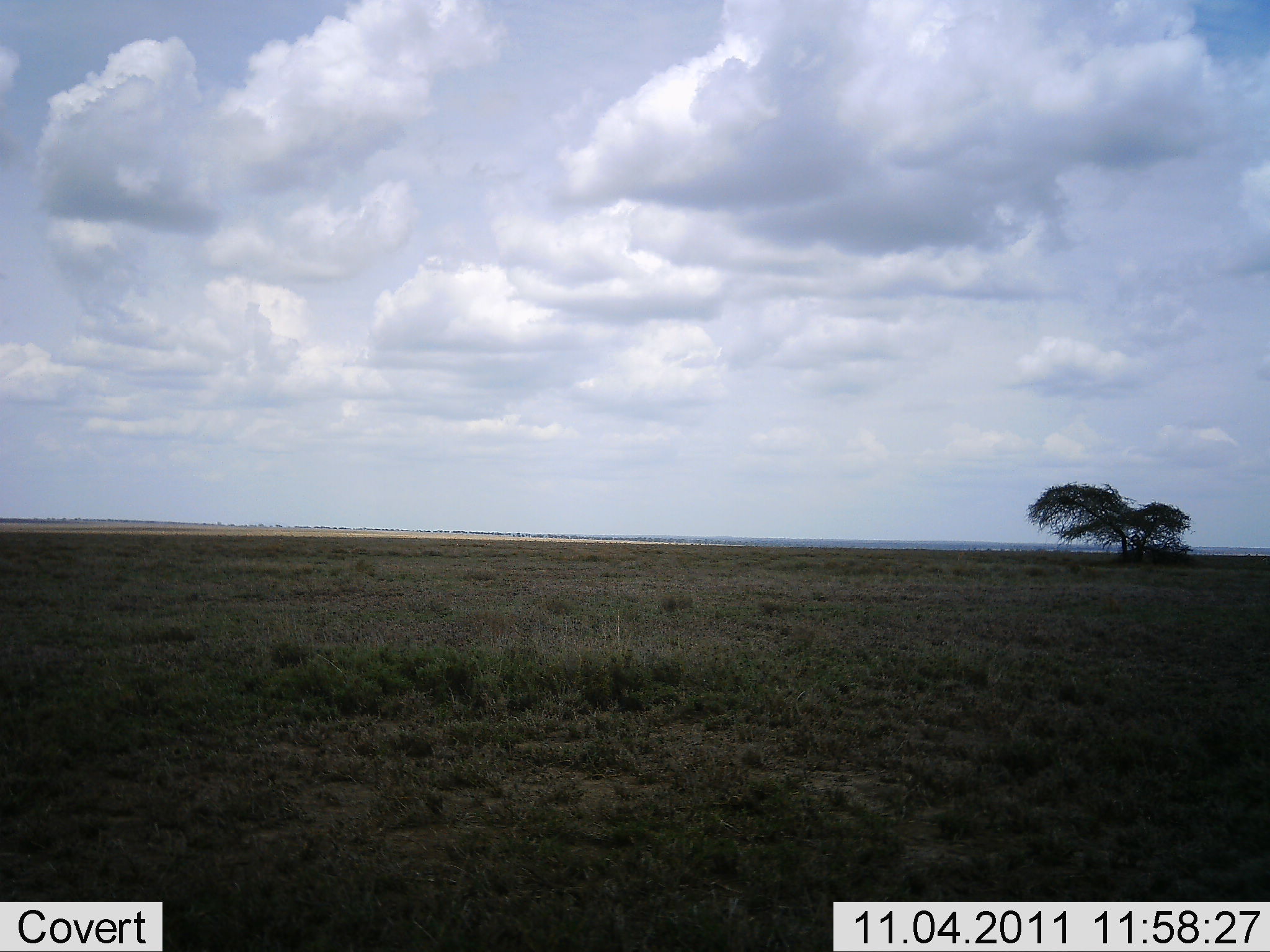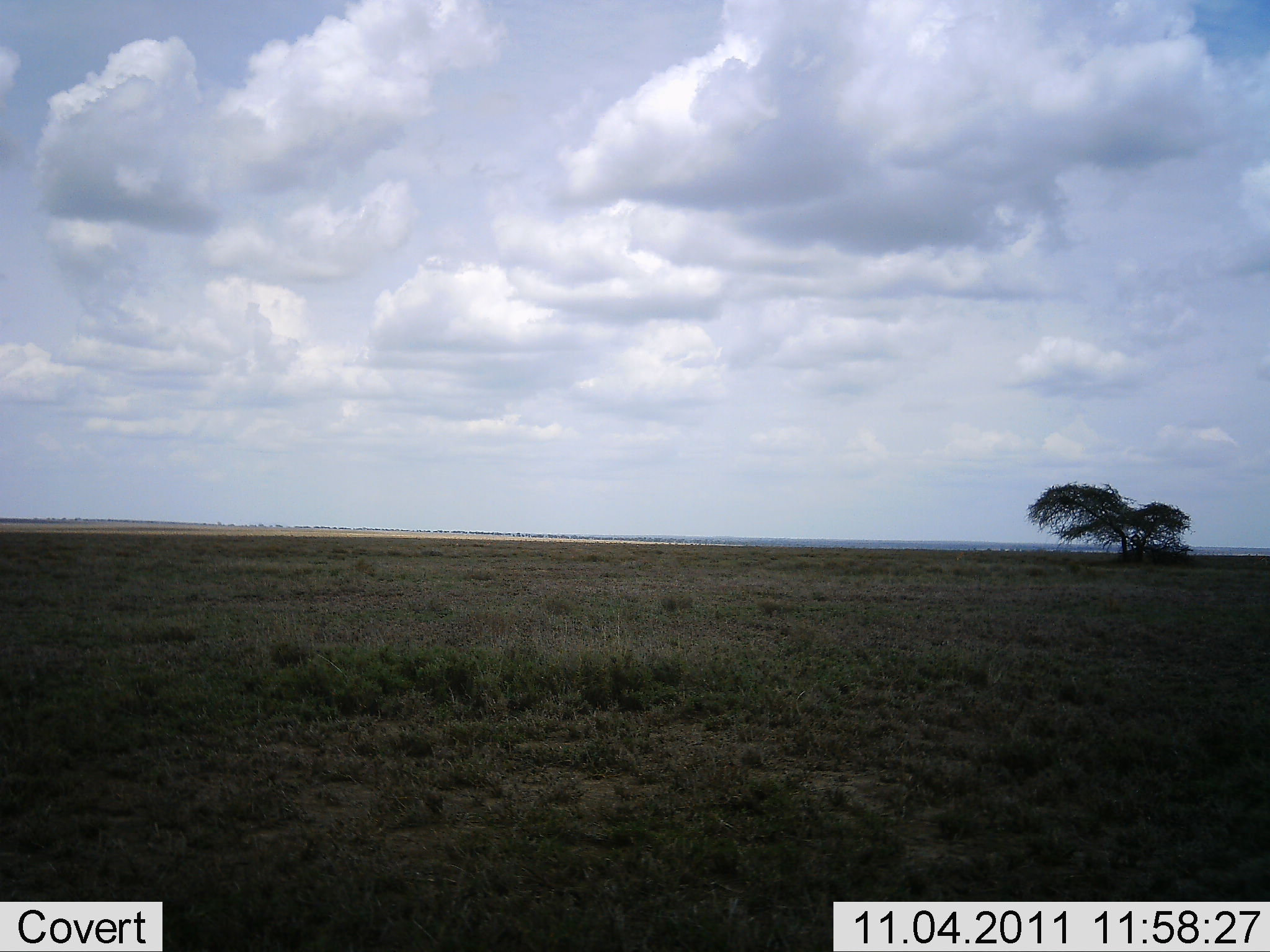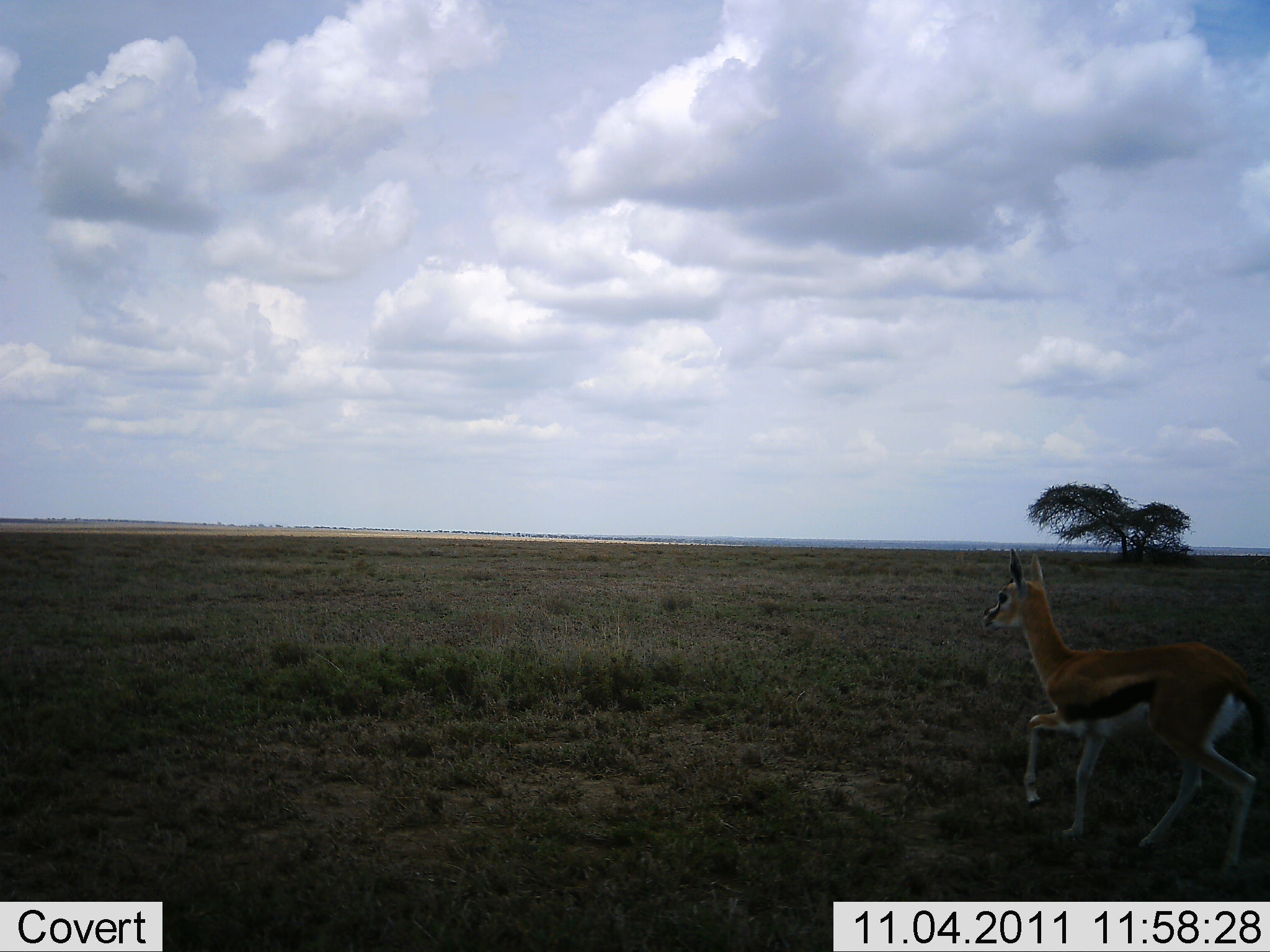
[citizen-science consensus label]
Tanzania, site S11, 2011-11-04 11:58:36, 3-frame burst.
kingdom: Animalia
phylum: Chordata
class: Mammalia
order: Artiodactyla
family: Bovidae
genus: Eudorcas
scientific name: Eudorcas thomsonii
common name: thomson's gazelle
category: gazellethomsons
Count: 1.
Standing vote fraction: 8%.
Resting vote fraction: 0%.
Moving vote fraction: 100%.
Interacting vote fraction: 0%.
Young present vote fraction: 0%.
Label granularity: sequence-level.